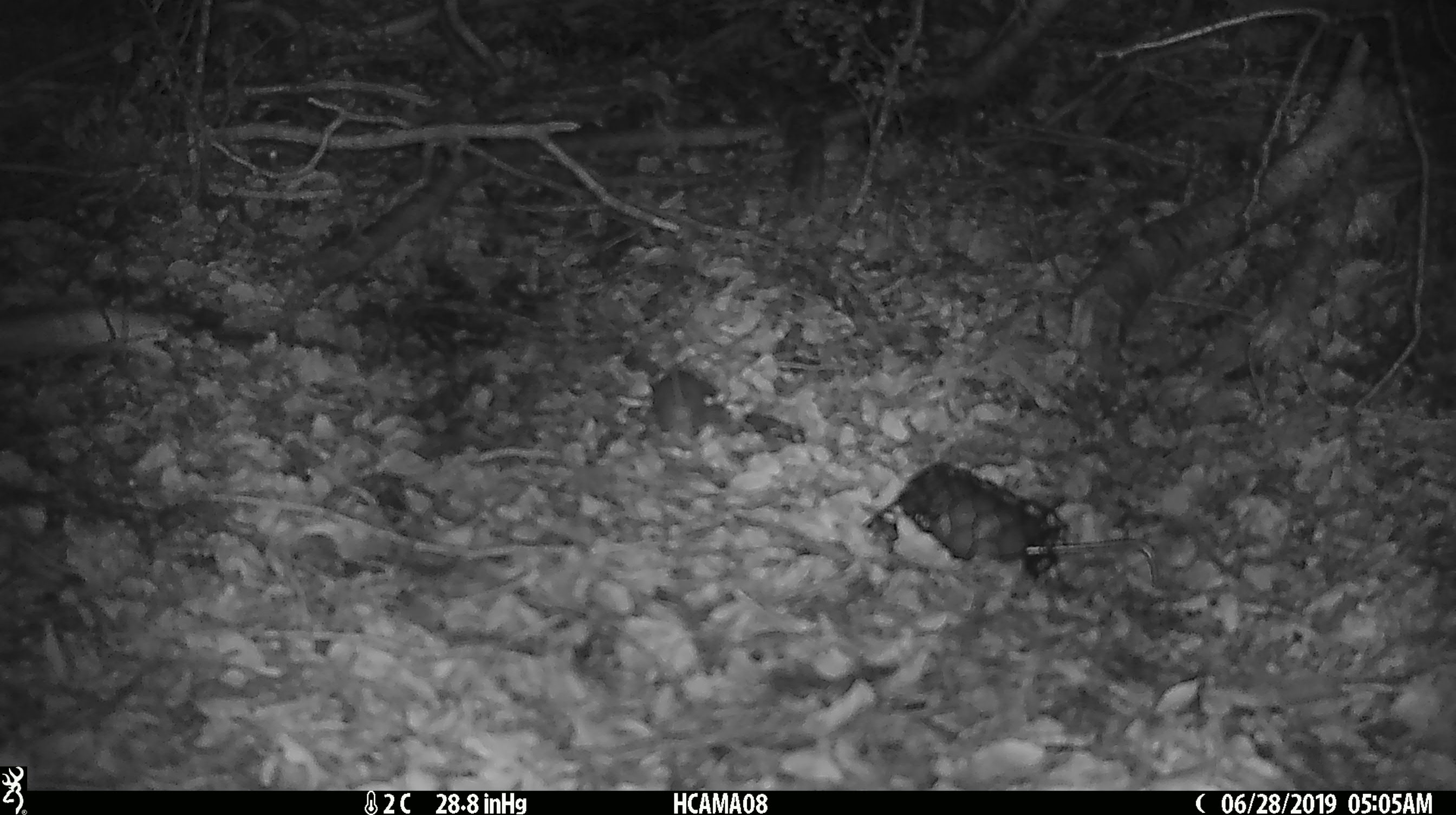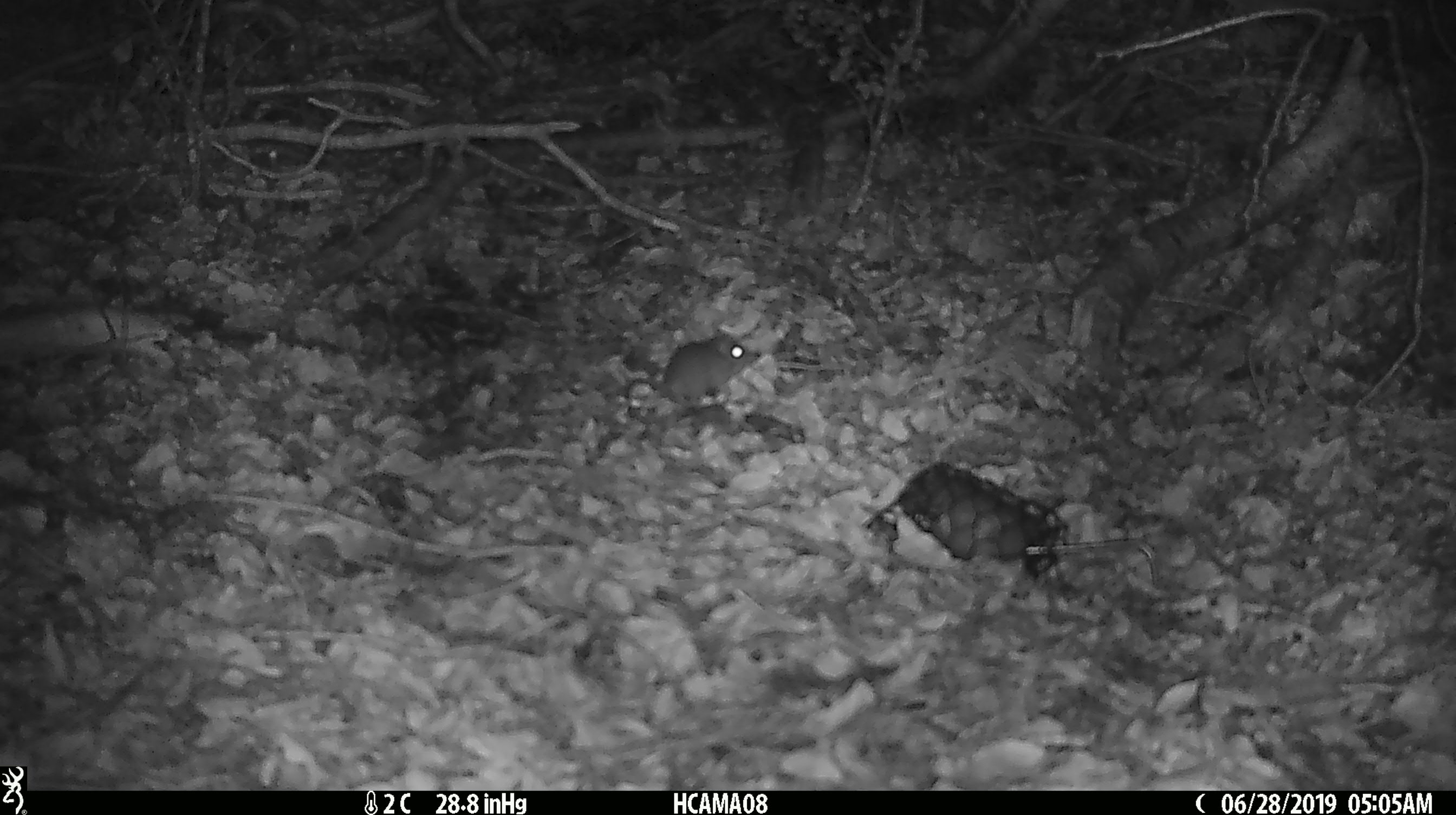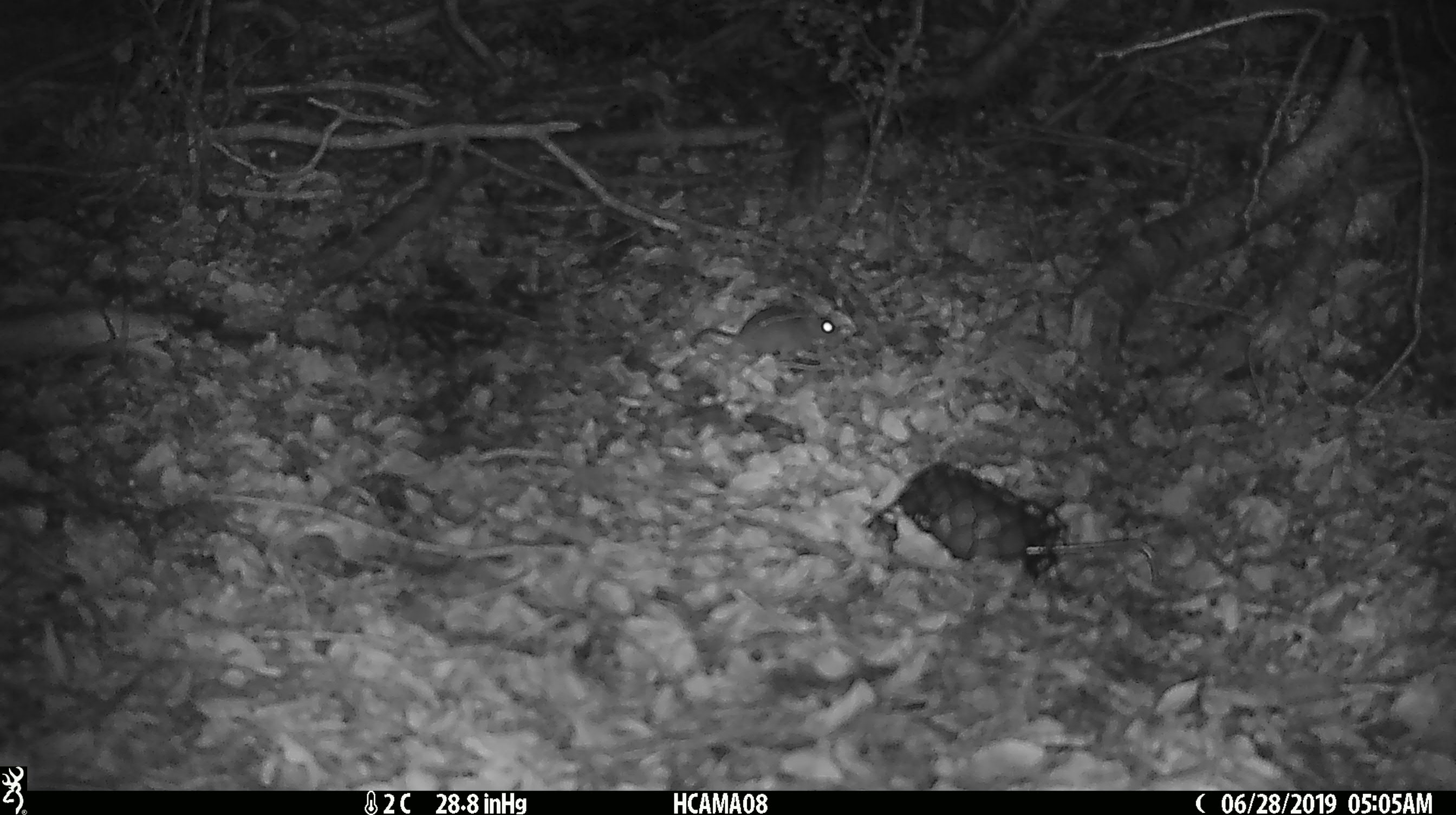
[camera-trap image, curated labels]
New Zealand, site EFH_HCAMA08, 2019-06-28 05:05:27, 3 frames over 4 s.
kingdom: Animalia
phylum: Chordata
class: Mammalia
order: Rodentia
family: Muridae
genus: Mus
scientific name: Mus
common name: mouse